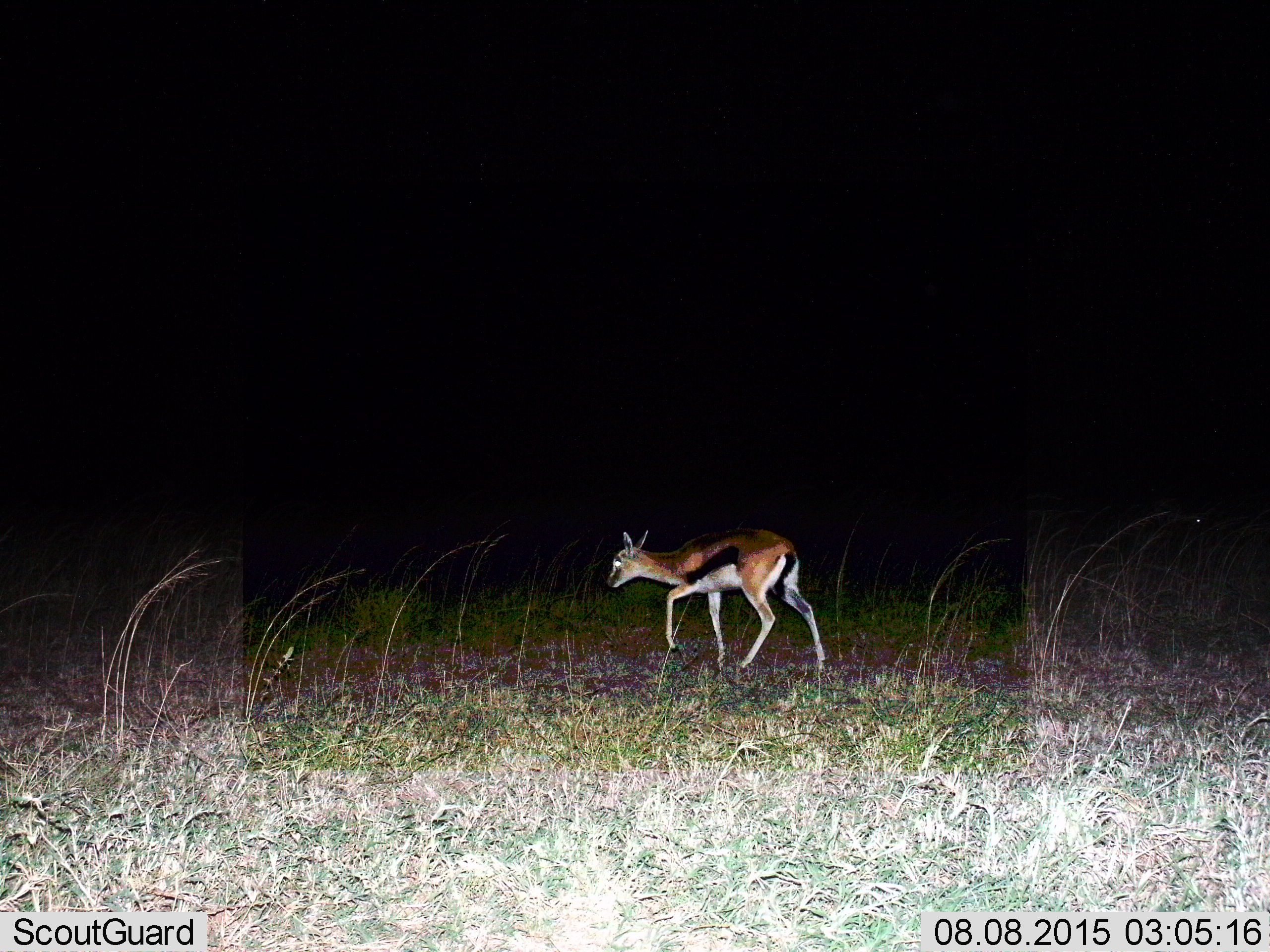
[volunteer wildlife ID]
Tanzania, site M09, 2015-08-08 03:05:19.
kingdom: Animalia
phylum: Chordata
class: Mammalia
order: Artiodactyla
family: Bovidae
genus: Eudorcas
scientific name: Eudorcas thomsonii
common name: thomson's gazelle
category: gazellethomsons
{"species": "gazellethomsons (thomson's gazelle) (Eudorcas thomsonii)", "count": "1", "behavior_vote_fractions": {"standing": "14%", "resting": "0%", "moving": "100%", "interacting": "0%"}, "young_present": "0%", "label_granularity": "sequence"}